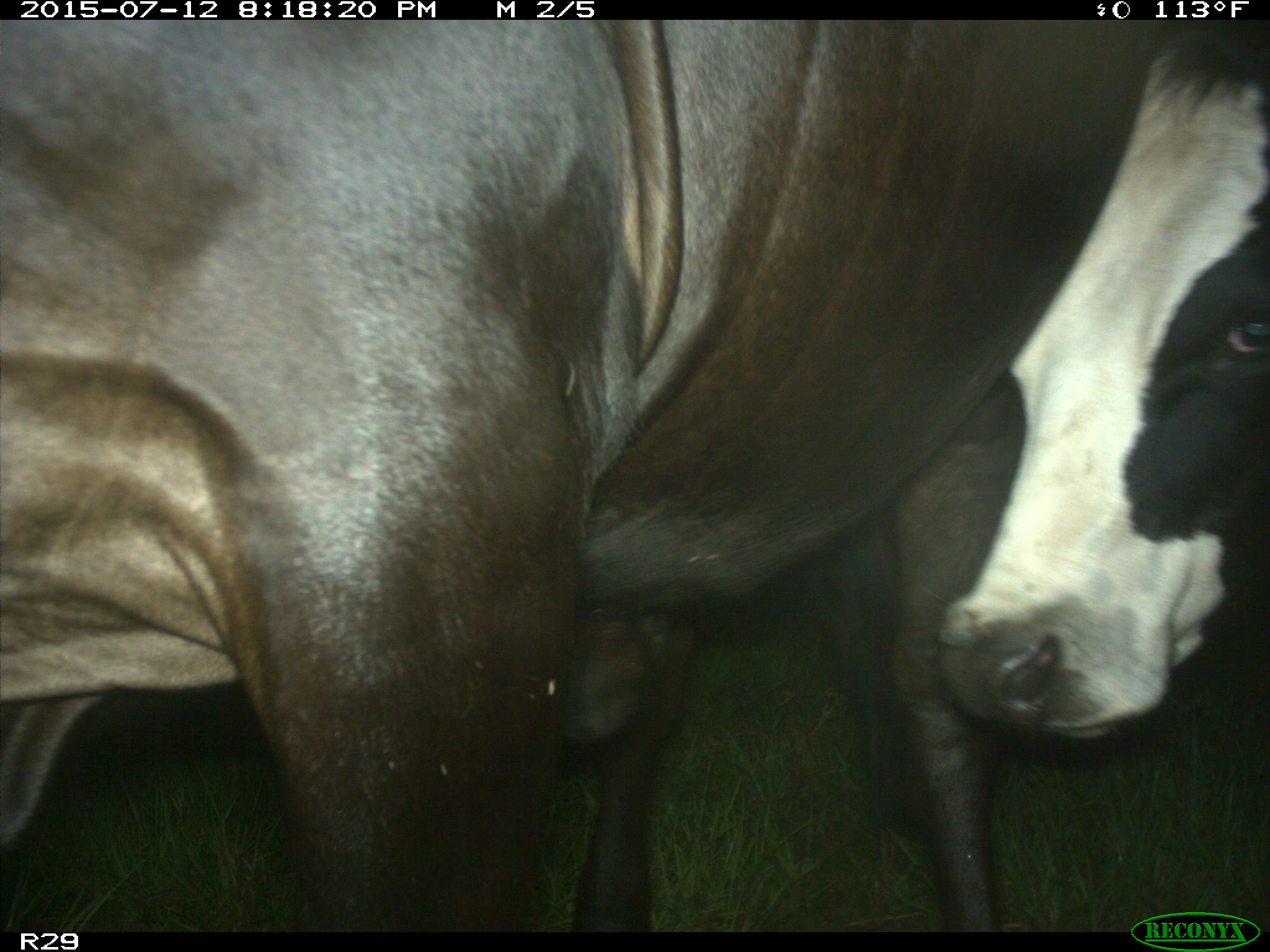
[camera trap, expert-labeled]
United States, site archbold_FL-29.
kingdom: Animalia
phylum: Chordata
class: Mammalia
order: Artiodactyla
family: Bovidae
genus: Bos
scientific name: Bos taurus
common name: domestic cow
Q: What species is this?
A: Bos taurus (domestic cow).